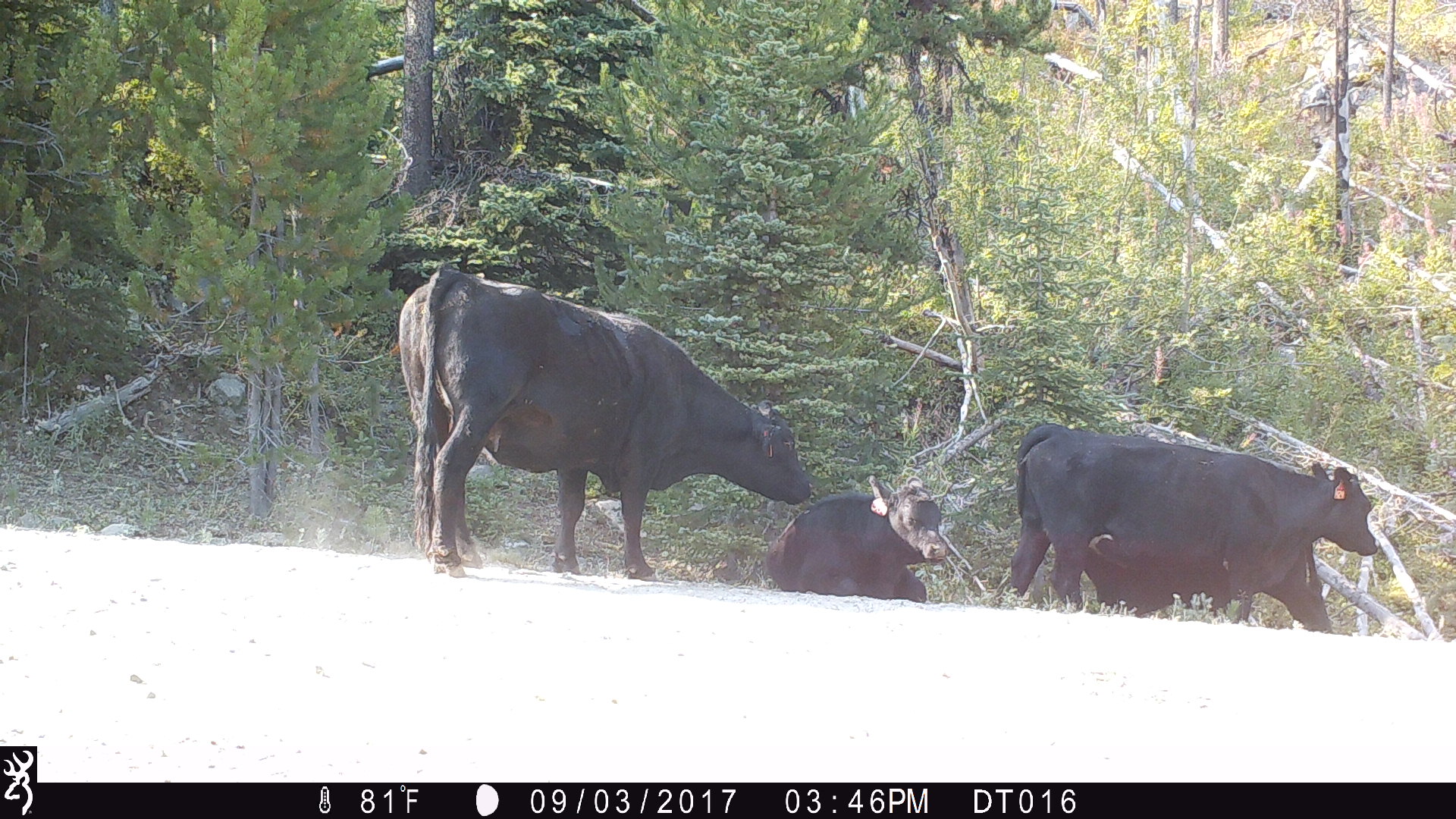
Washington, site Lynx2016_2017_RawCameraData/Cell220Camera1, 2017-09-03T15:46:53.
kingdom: Animalia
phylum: Chordata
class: Mammalia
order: Artiodactyla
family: Bovidae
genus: Bos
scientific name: Bos taurus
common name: domestic cattle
Domestic cattle (Bos taurus). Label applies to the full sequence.